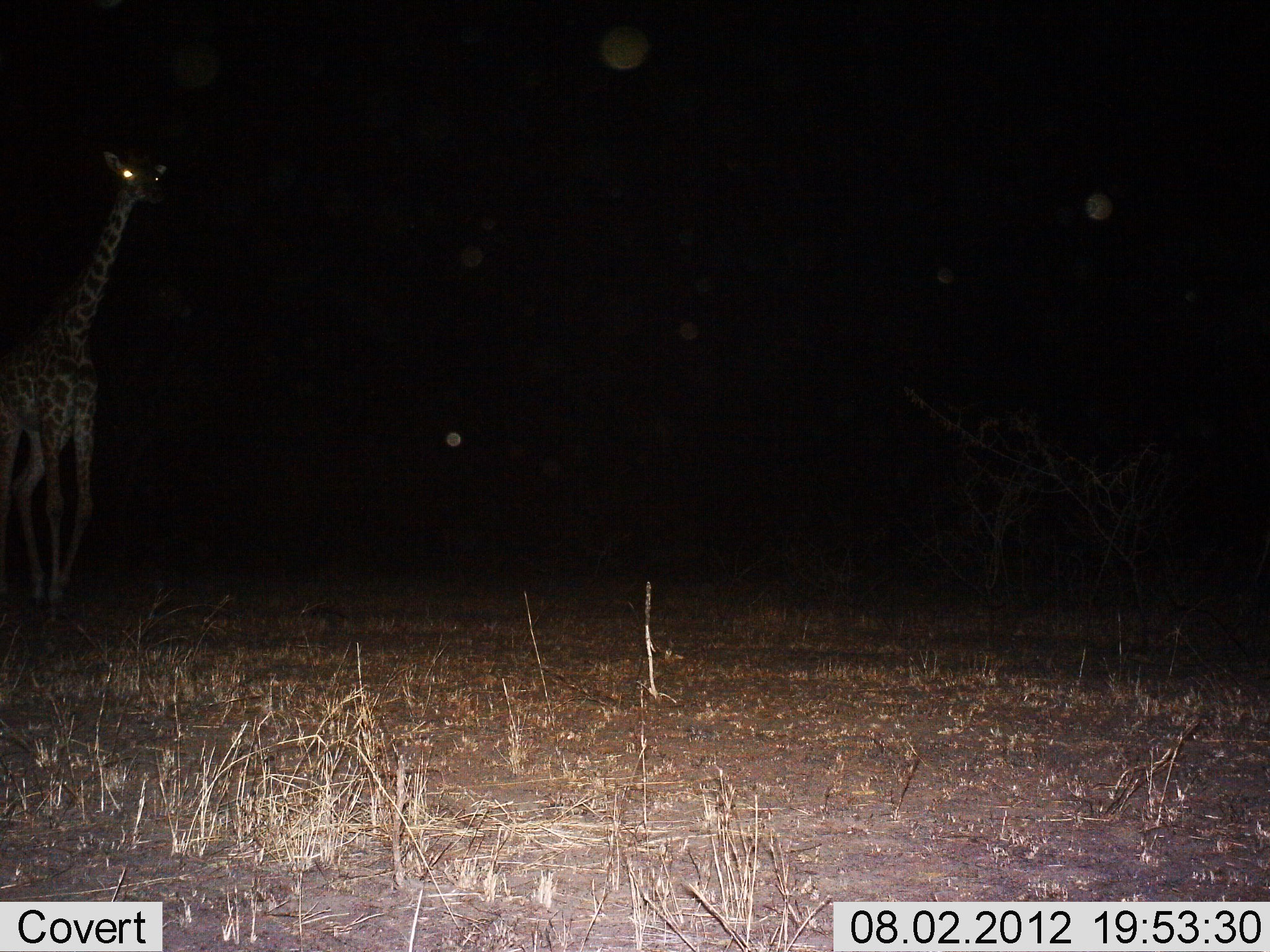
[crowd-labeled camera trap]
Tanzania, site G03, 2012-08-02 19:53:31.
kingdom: Animalia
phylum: Chordata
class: Mammalia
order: Artiodactyla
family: Giraffidae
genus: Giraffa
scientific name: Giraffa camelopardalis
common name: giraffe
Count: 1.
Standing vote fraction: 50%.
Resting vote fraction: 0%.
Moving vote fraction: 60%.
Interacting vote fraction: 0%.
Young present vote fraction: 0%.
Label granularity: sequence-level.